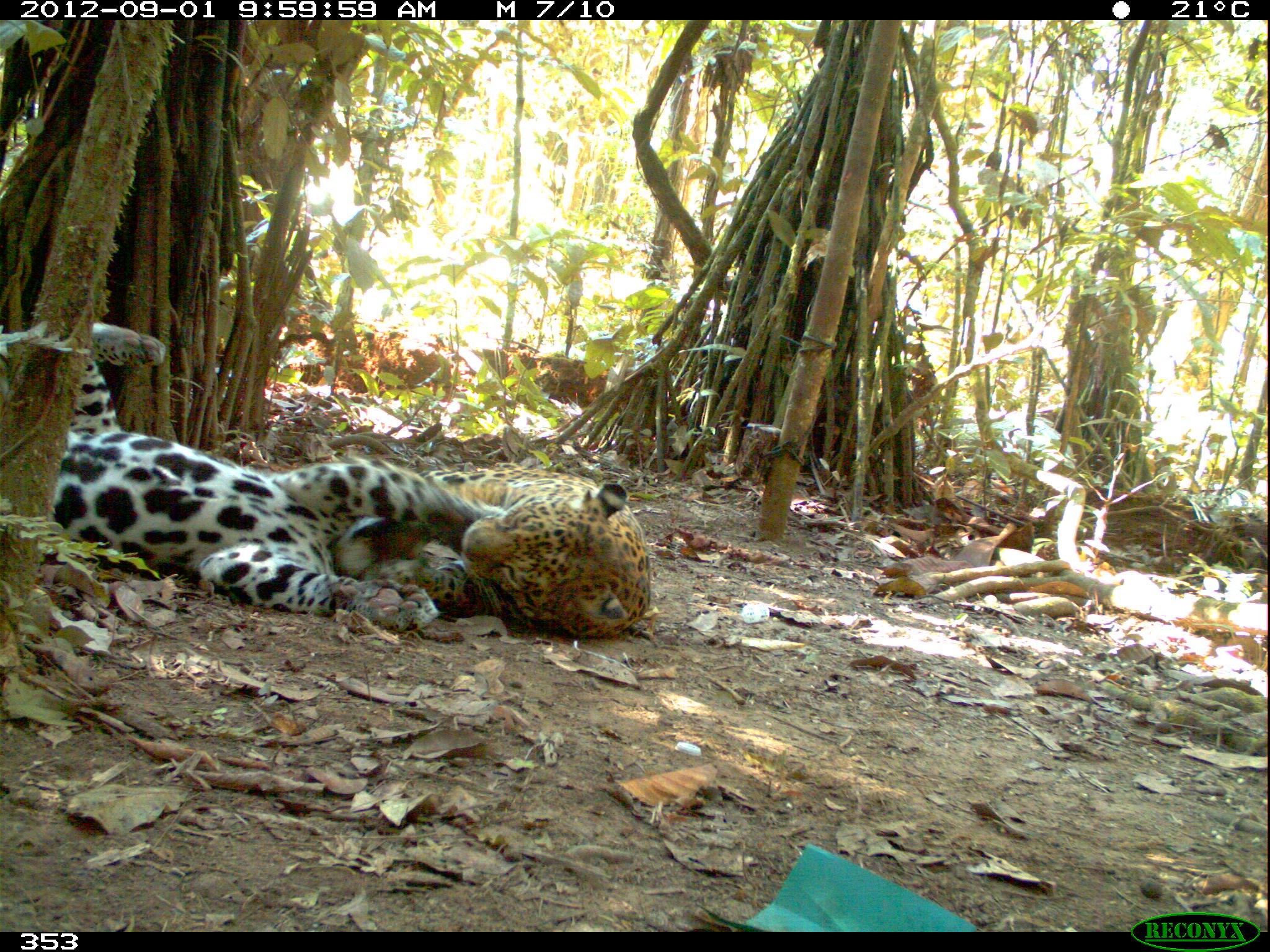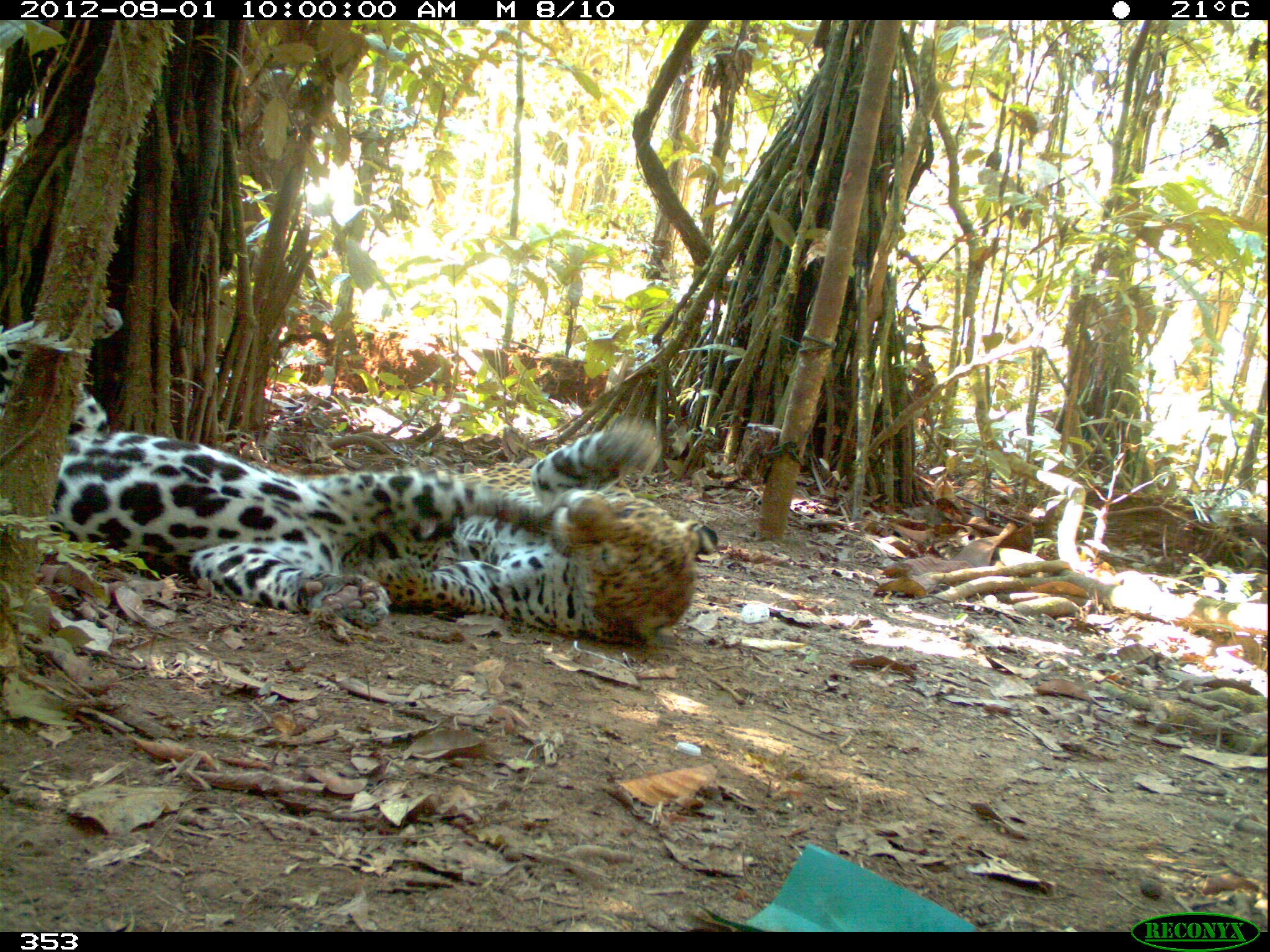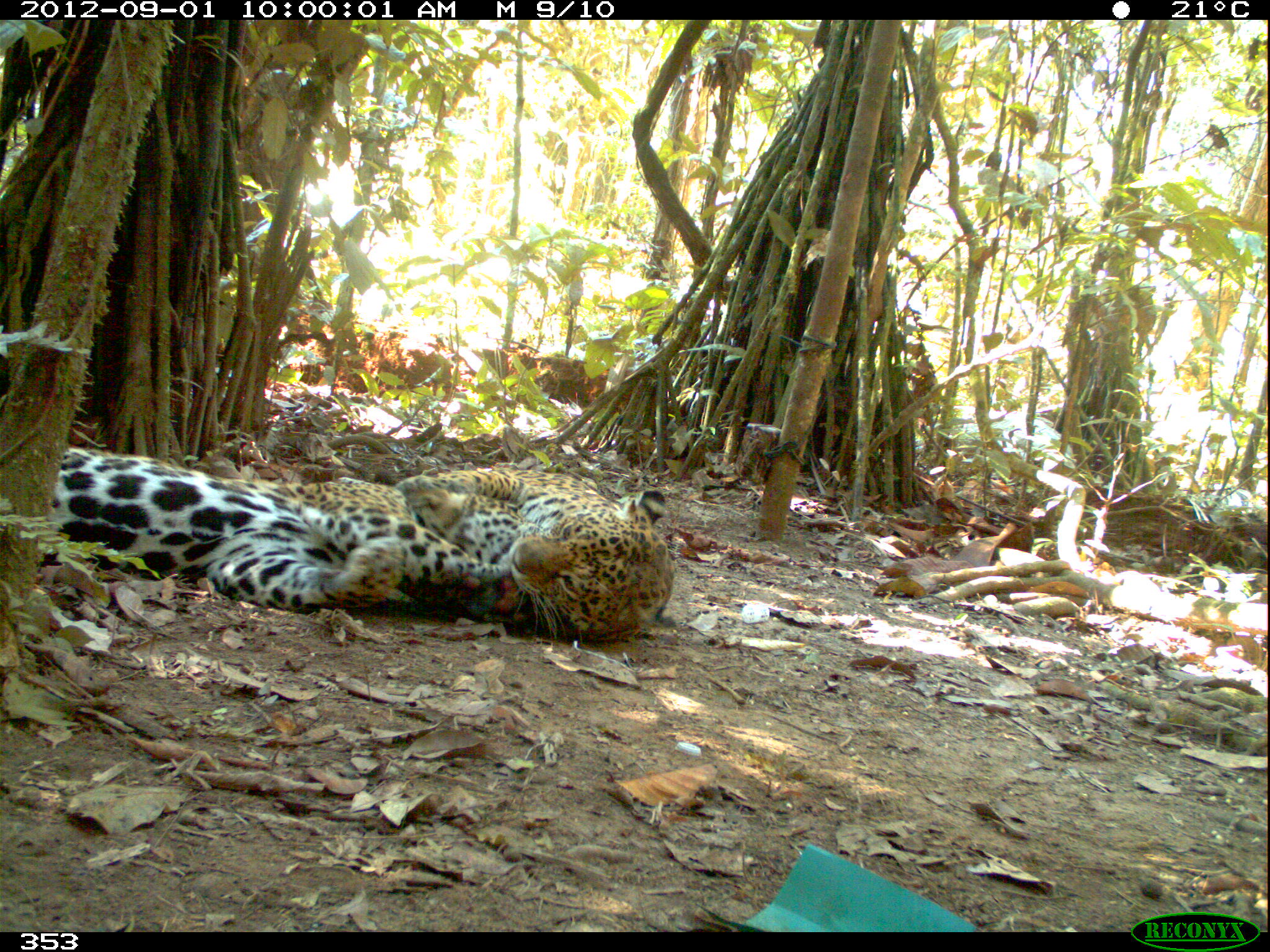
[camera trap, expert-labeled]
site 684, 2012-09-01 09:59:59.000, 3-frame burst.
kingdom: Animalia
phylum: Chordata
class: Mammalia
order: Carnivora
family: Felidae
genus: Panthera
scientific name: Panthera onca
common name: jaguar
Panthera onca (jaguar).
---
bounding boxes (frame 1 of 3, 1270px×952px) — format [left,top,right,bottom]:
panthera onca: [45,320,505,630]; [330,454,649,634]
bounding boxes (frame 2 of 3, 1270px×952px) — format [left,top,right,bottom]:
panthera onca: [0,306,534,625]; [355,417,717,640]